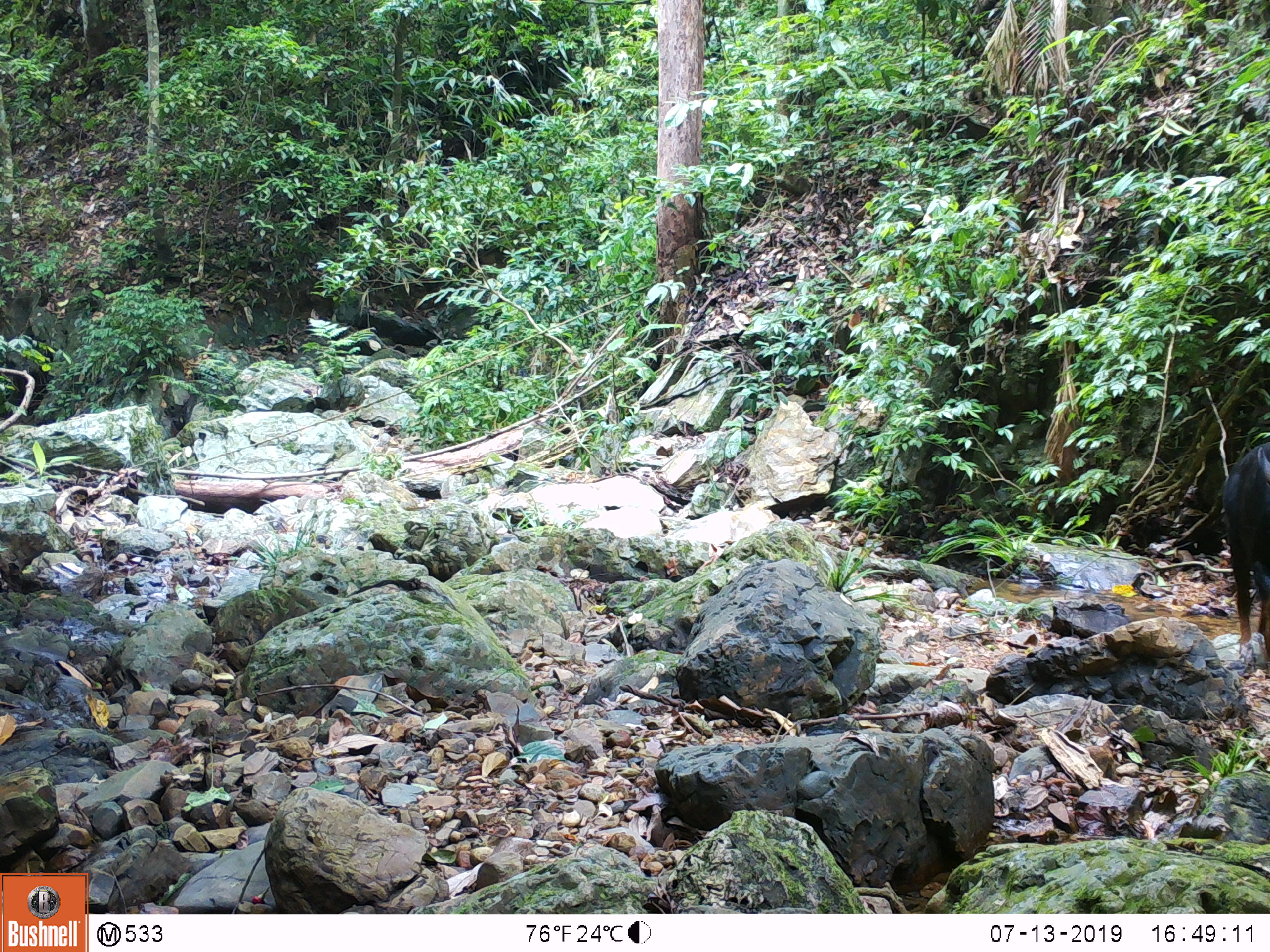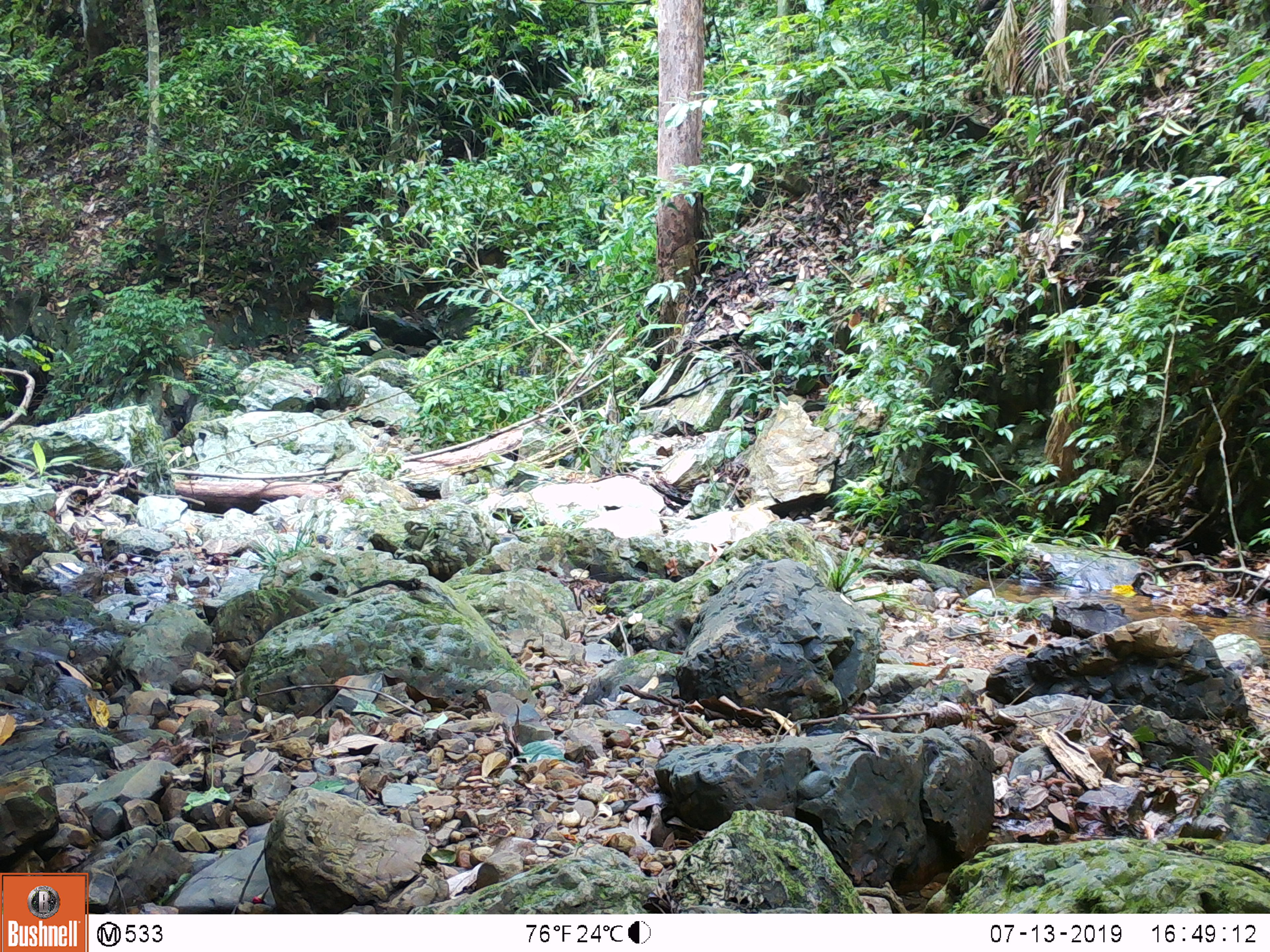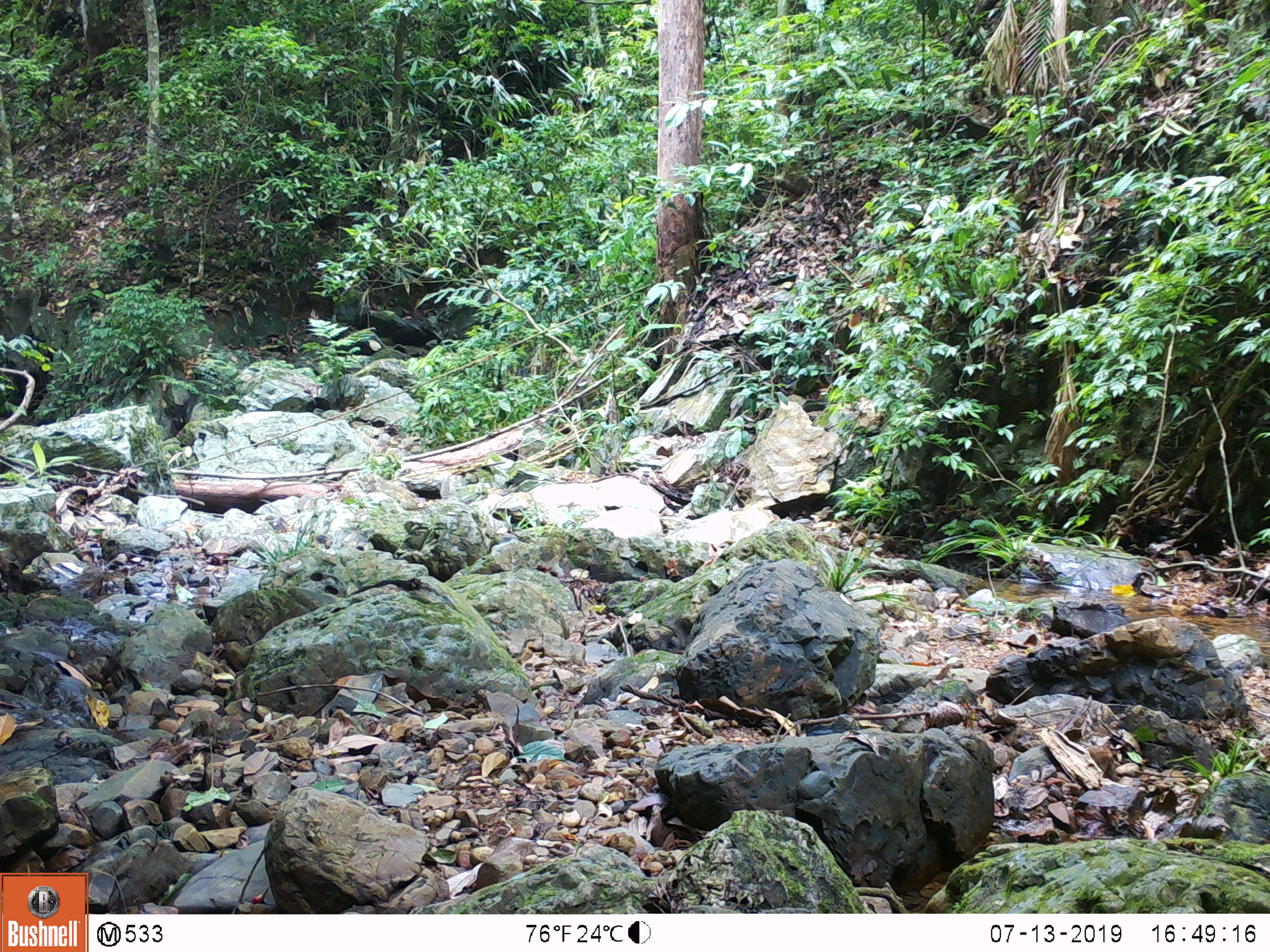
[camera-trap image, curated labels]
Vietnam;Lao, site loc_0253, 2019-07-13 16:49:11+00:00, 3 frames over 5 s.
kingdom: Animalia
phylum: Chordata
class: Mammalia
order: Artiodactyla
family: Bovidae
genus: Capricornis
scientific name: Capricornis sumatraensis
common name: chinese serow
Chinese serow (Capricornis sumatraensis). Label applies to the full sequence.